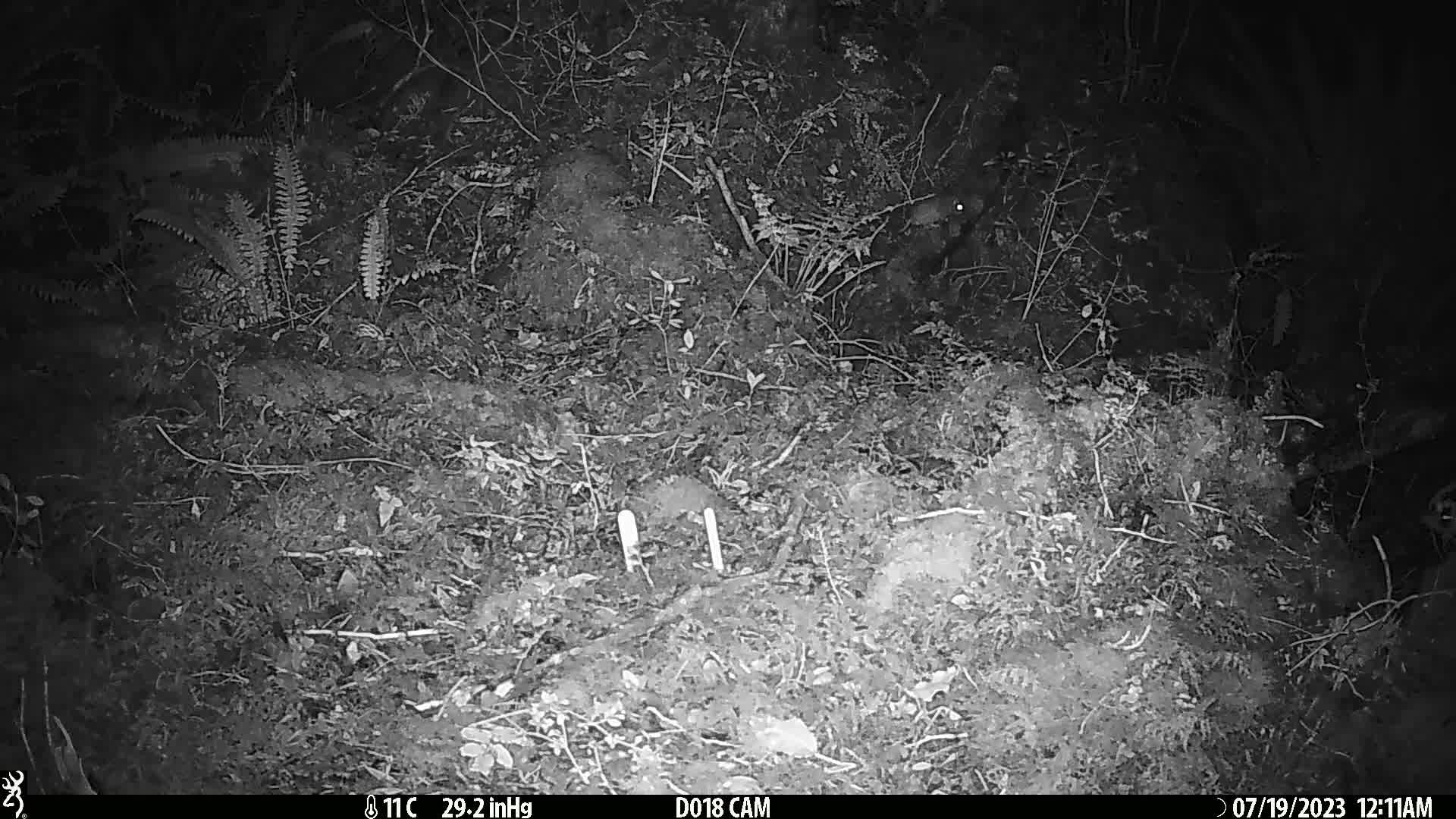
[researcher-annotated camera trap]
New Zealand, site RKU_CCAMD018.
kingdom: Animalia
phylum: Chordata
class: Mammalia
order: Rodentia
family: Muridae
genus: Rattus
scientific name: Rattus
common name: rat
Rat (Rattus).